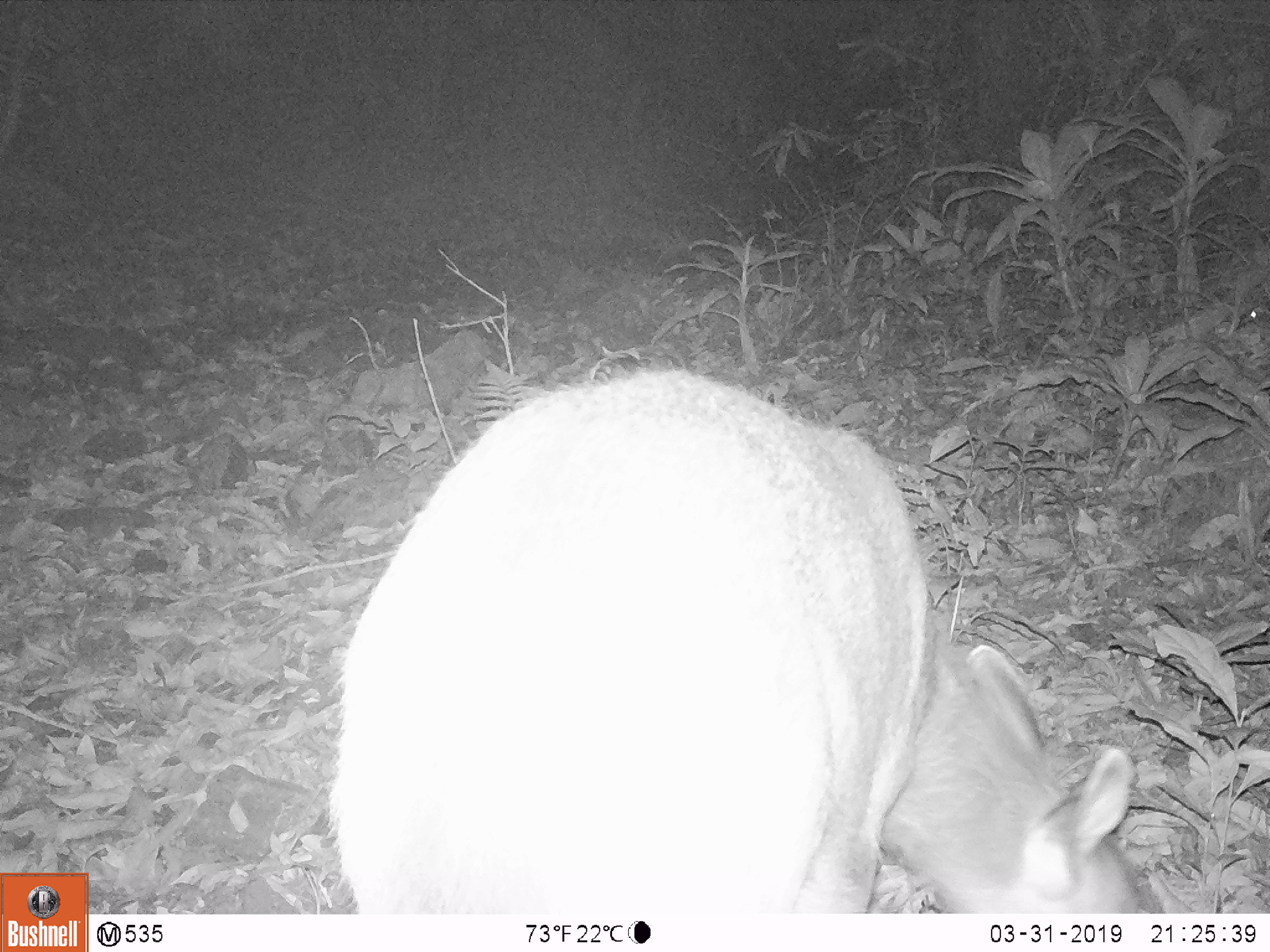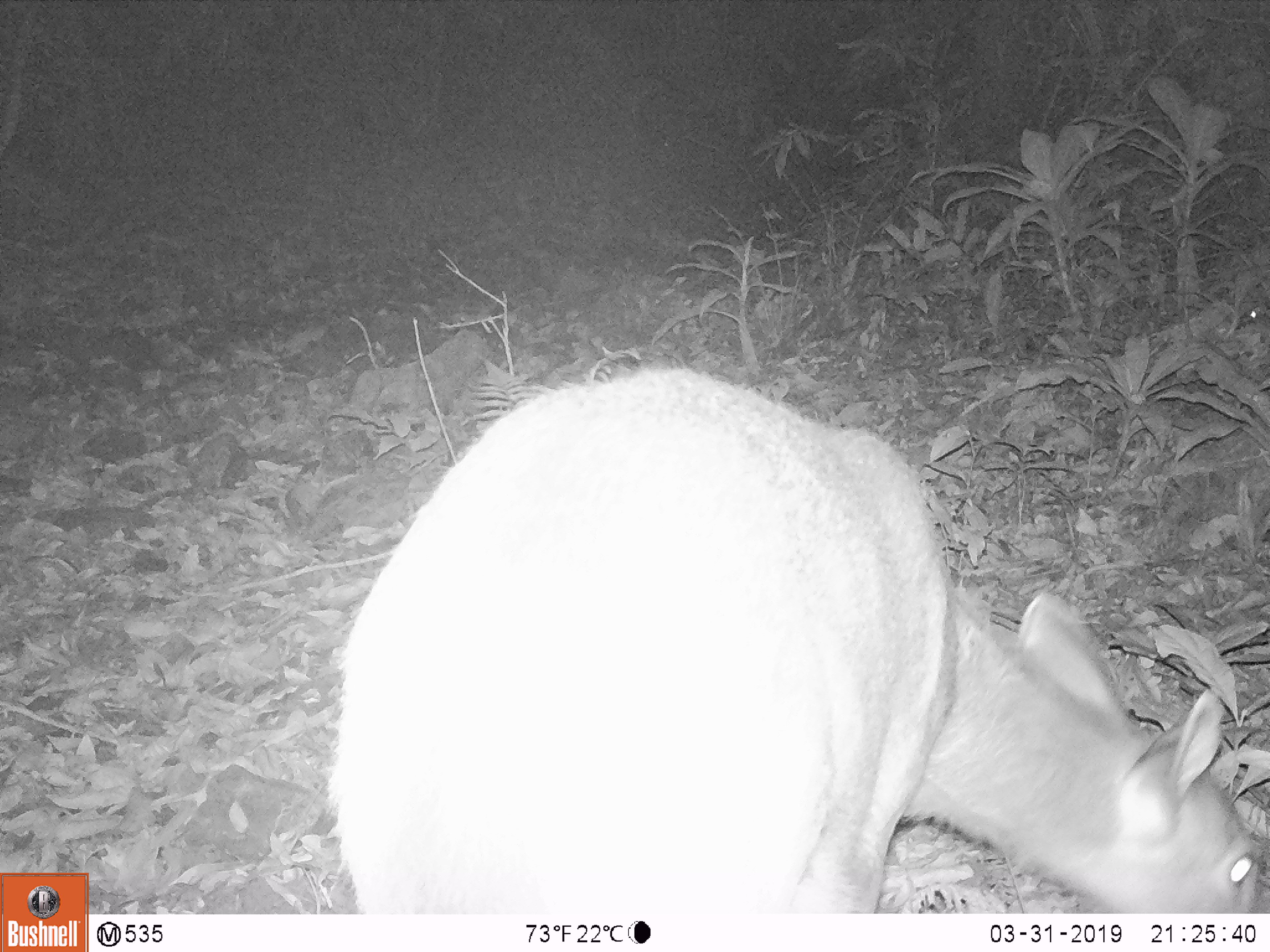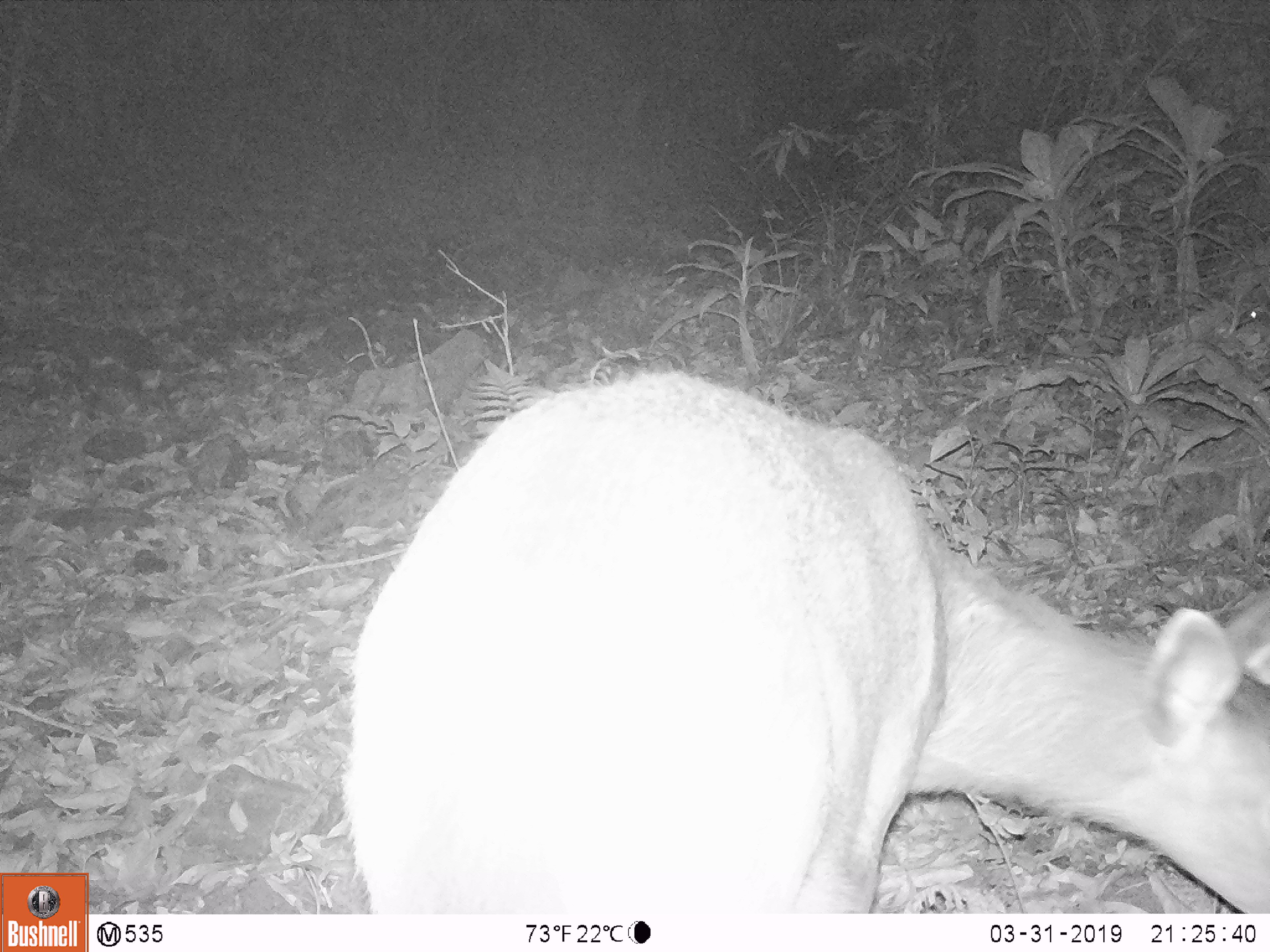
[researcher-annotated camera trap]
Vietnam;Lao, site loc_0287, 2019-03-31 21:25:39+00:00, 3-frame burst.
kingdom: Animalia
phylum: Chordata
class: Mammalia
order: Artiodactyla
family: Cervidae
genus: Rusa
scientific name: Rusa unicolor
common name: sambar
Sambar (Rusa unicolor). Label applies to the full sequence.